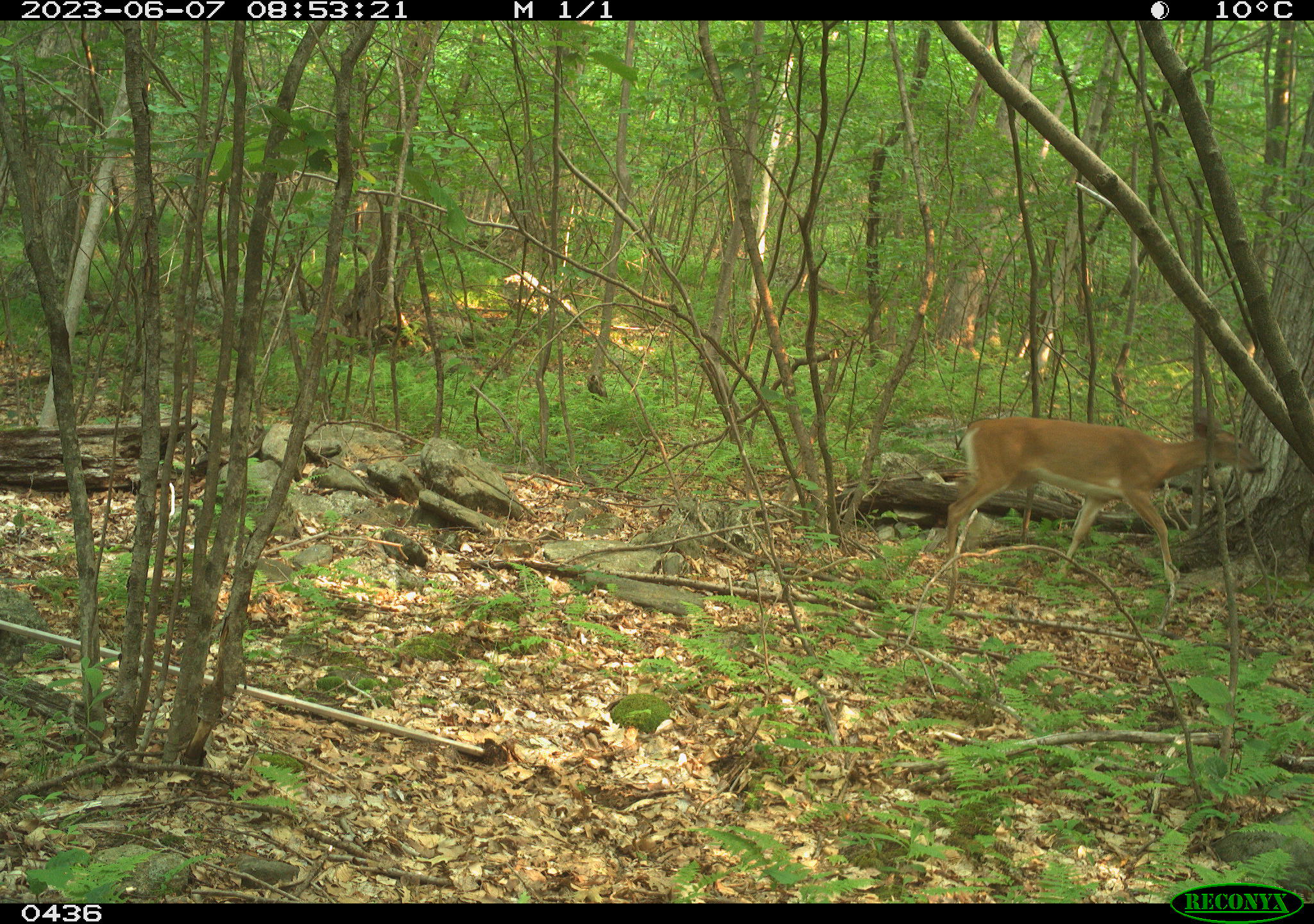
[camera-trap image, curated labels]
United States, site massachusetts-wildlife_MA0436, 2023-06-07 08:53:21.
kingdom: Animalia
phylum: Chordata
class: Mammalia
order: Artiodactyla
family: Cervidae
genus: Odocoileus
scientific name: Odocoileus virginianus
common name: white-tailed deer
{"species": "white-tailed deer (Odocoileus virginianus)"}